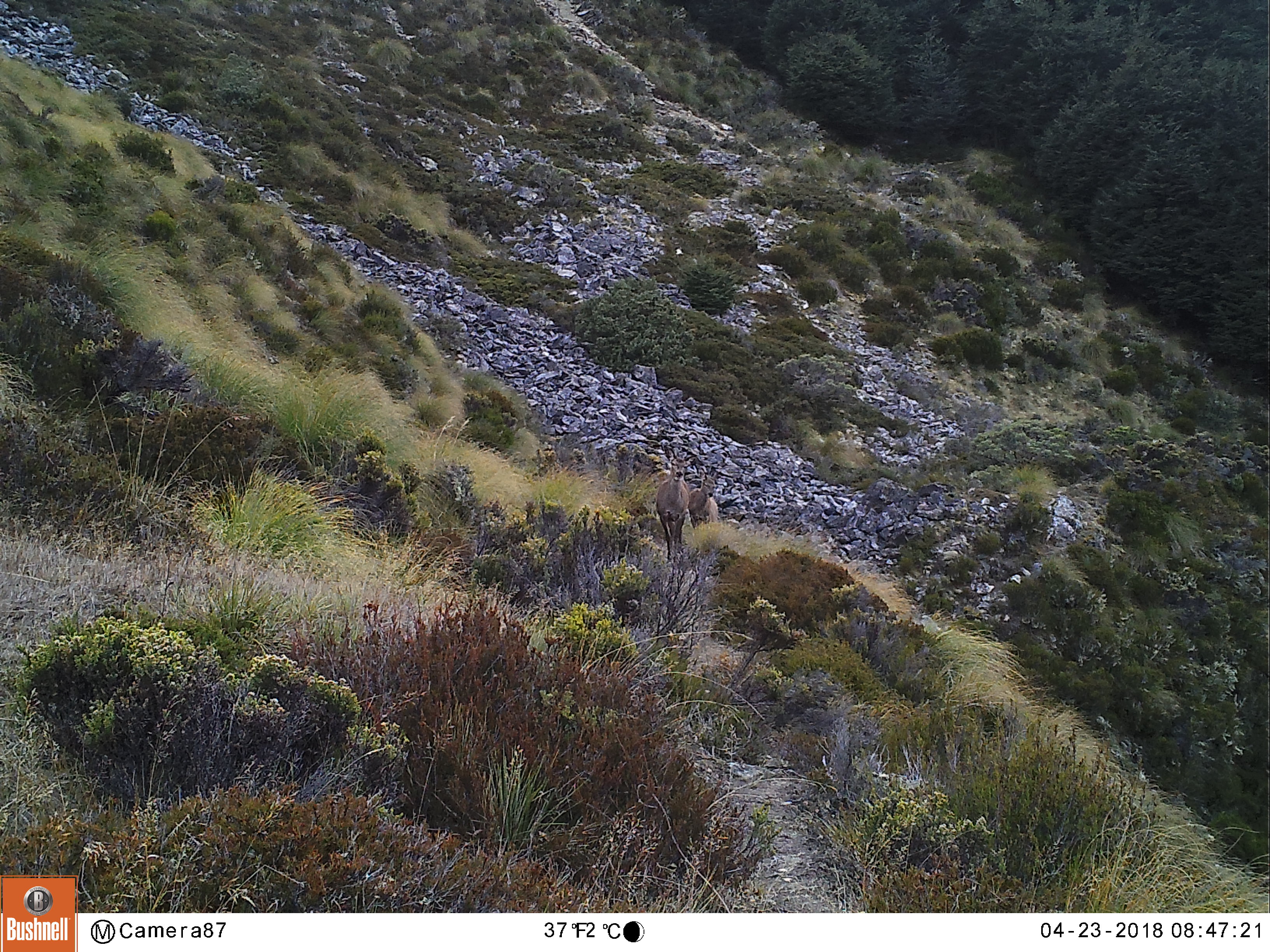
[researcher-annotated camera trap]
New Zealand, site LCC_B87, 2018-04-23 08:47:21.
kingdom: Animalia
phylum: Chordata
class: Mammalia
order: Artiodactyla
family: Cervidae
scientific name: Cervidae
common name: deer